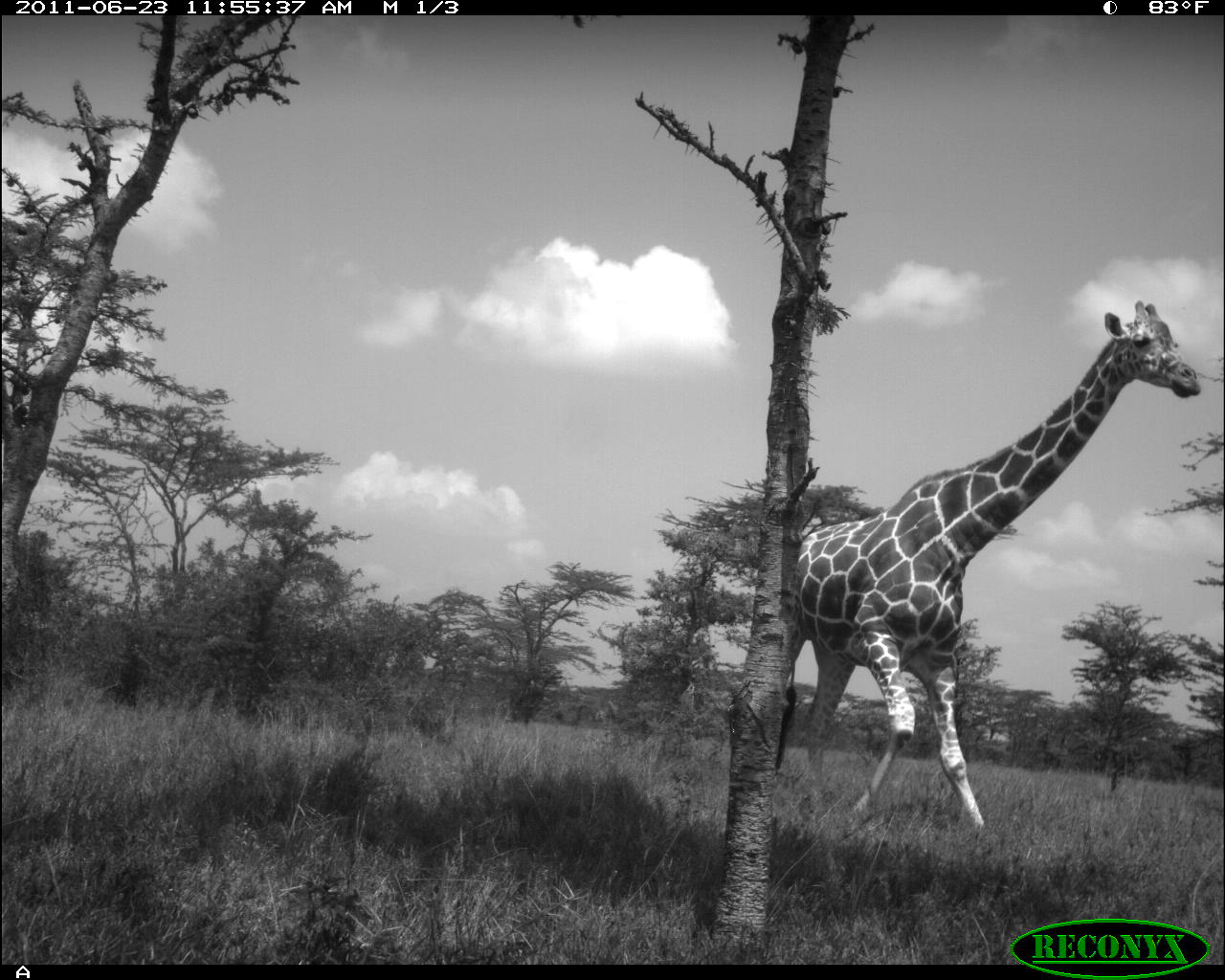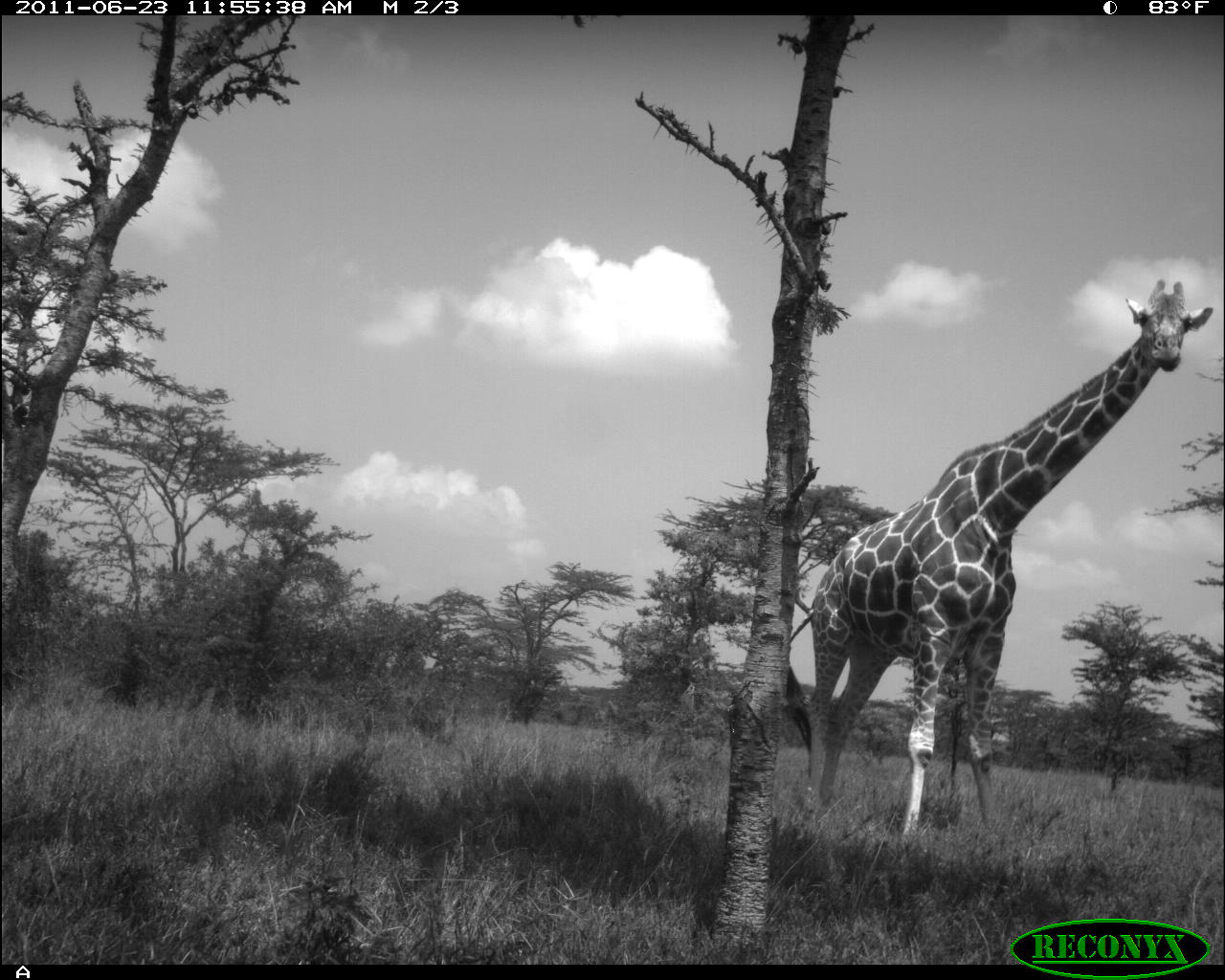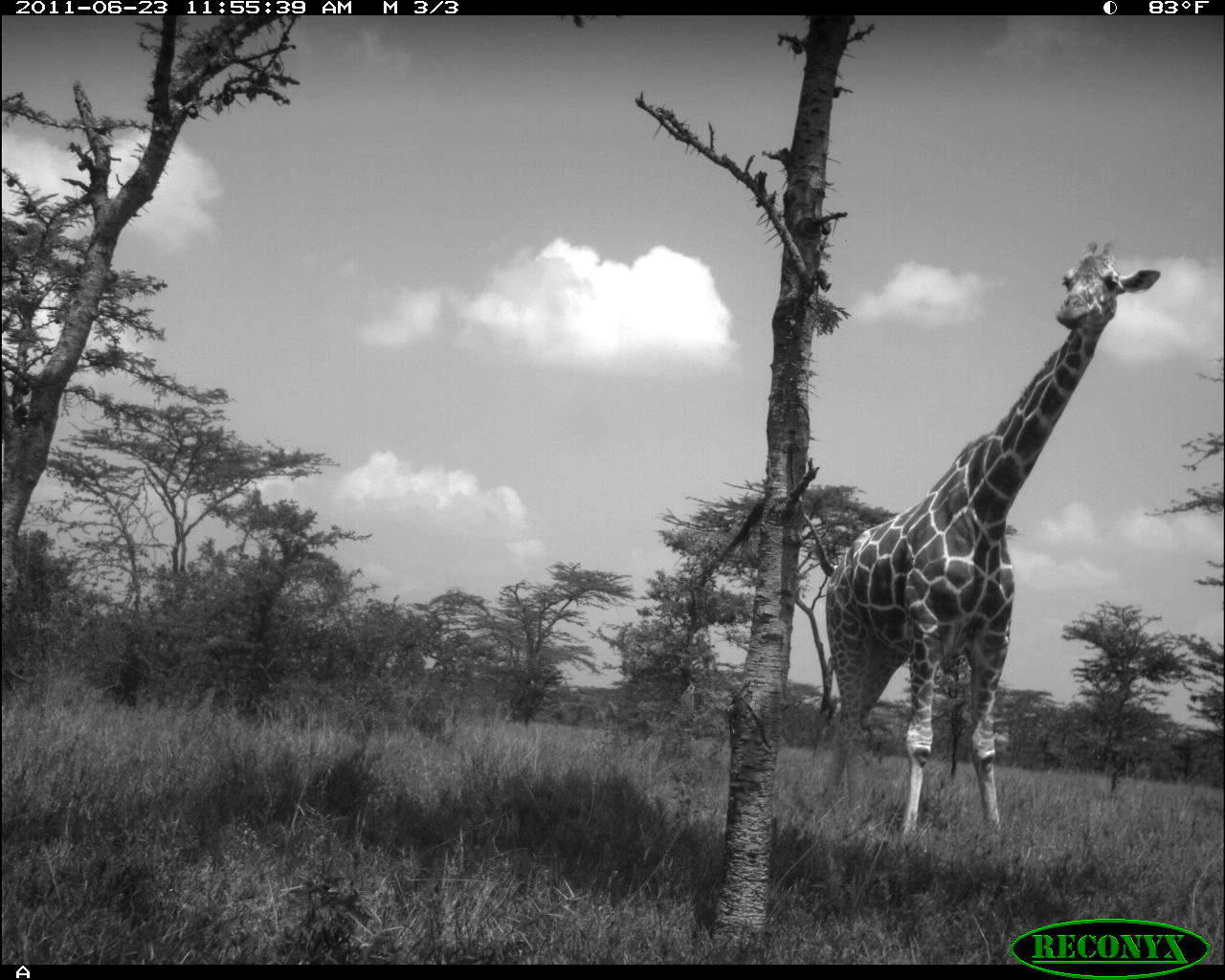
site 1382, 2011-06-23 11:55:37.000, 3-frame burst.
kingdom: Animalia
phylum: Chordata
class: Mammalia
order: Artiodactyla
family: Giraffidae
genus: Giraffa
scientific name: Giraffa camelopardalis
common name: giraffe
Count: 1.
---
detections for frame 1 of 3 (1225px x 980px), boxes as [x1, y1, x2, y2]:
giraffa camelopardalis: [779, 299, 1198, 816]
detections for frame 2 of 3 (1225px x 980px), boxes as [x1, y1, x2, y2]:
giraffa camelopardalis: [783, 272, 1214, 854]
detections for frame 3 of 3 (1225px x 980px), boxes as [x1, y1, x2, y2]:
giraffa camelopardalis: [821, 230, 1159, 847]